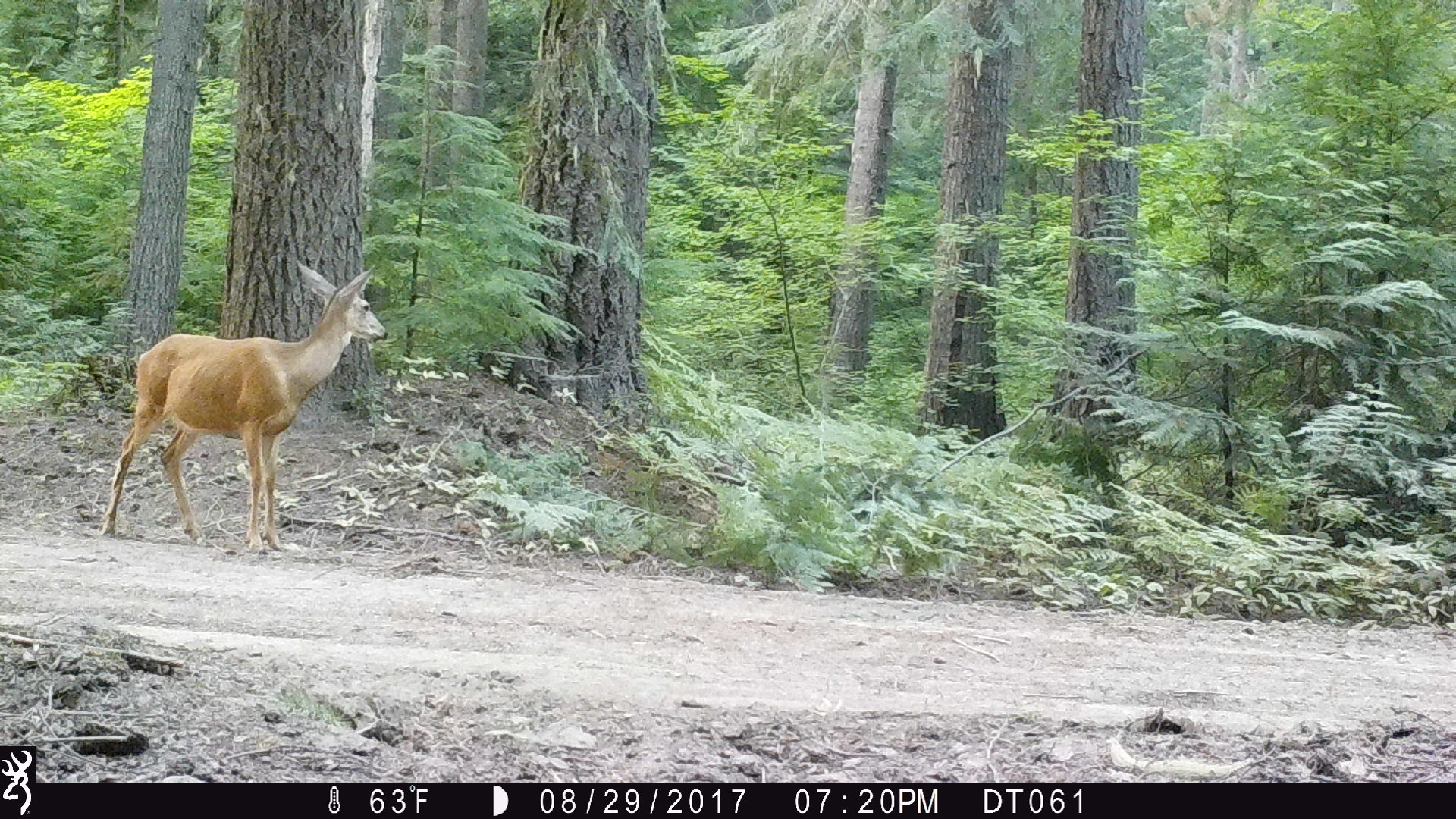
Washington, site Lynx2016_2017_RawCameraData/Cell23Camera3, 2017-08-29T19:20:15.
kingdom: Animalia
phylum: Chordata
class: Mammalia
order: Artiodactyla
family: Cervidae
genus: Odocoileus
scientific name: Odocoileus hemionus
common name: mule deer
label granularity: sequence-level